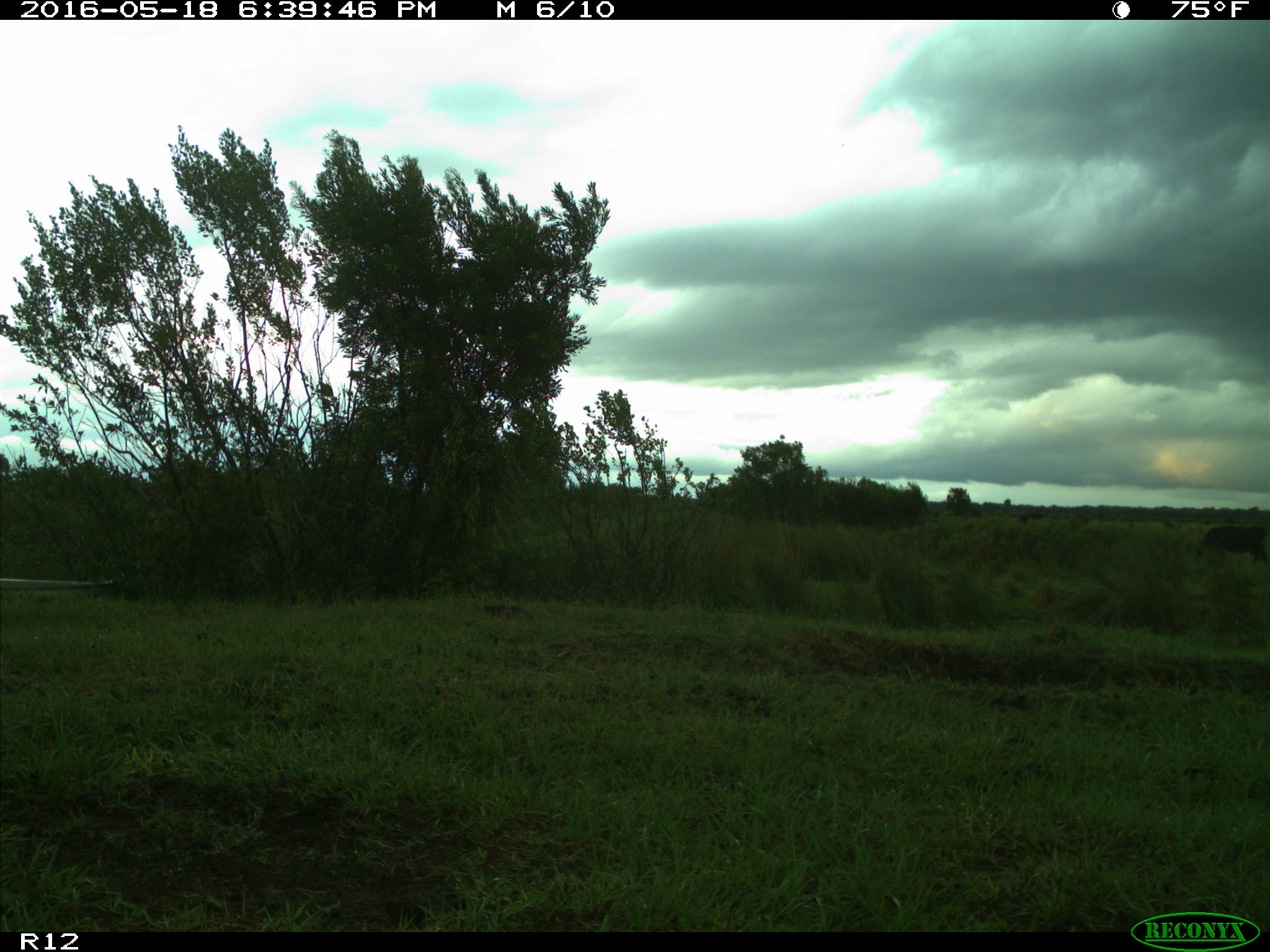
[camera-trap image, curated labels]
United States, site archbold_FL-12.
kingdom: Animalia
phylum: Chordata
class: Mammalia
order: Artiodactyla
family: Bovidae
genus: Bos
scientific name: Bos taurus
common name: domestic cow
Bos taurus (domestic cow).